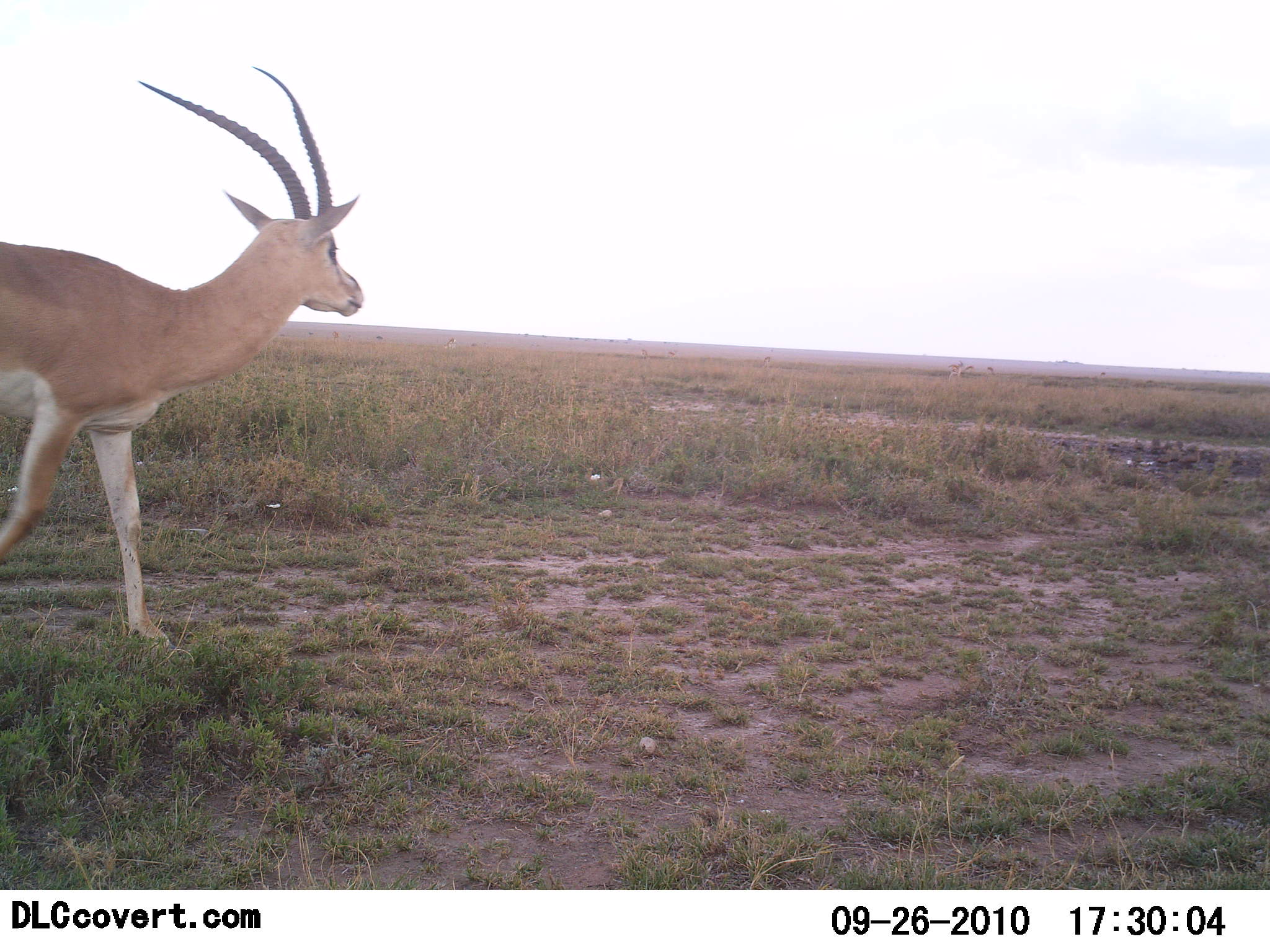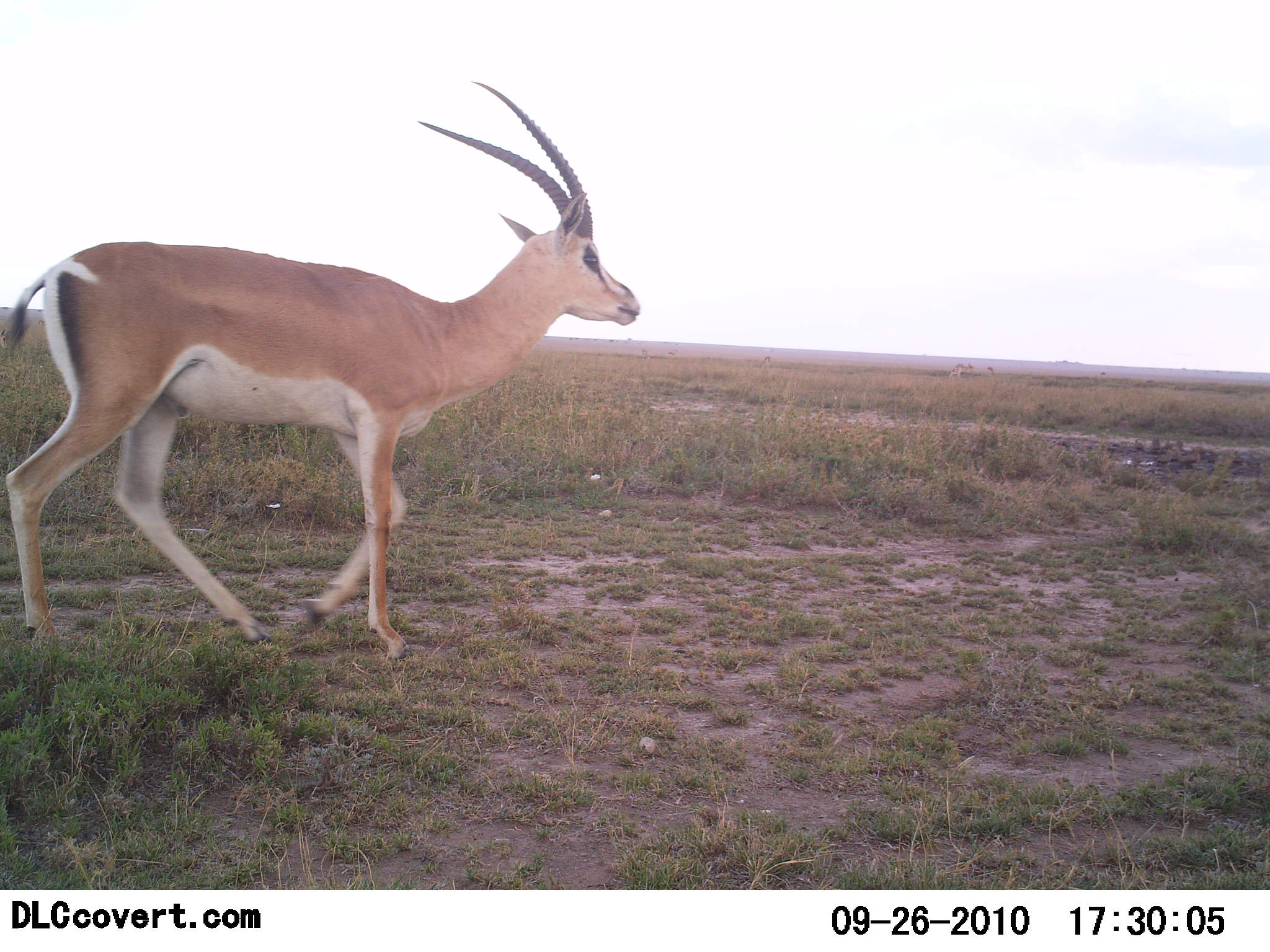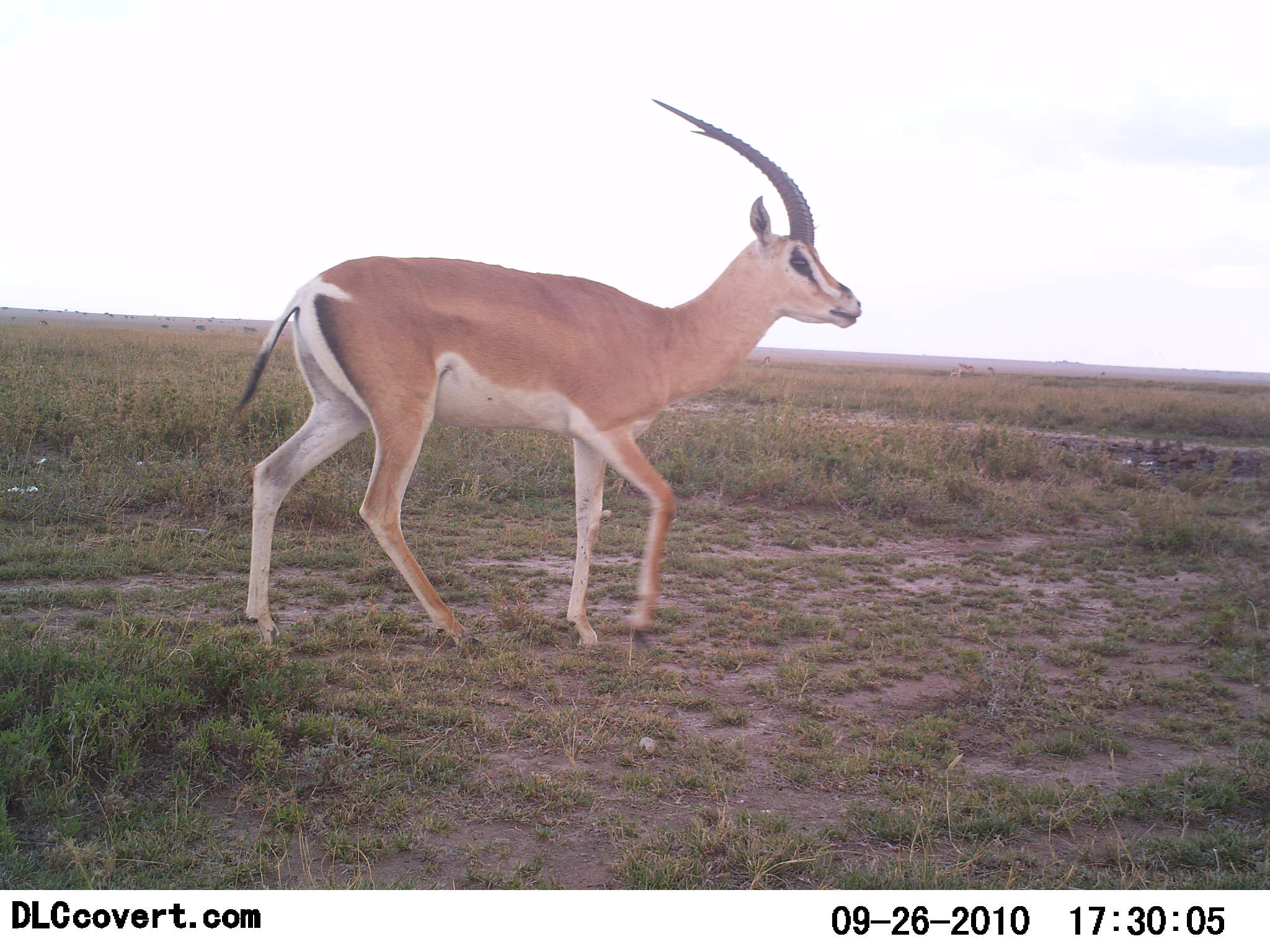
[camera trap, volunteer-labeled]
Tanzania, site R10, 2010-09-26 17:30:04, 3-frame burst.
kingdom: Animalia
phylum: Chordata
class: Mammalia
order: Artiodactyla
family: Bovidae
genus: Nanger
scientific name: Nanger granti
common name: grant's gazelle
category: gazellegrants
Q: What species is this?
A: Gazellegrants (grant's gazelle) (Nanger granti).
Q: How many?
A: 1.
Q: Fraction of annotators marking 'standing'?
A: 6%.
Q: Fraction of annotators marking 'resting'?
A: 0%.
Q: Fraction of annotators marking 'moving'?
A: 100%.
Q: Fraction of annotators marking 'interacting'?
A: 0%.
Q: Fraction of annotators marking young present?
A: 0%.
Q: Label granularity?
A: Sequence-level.